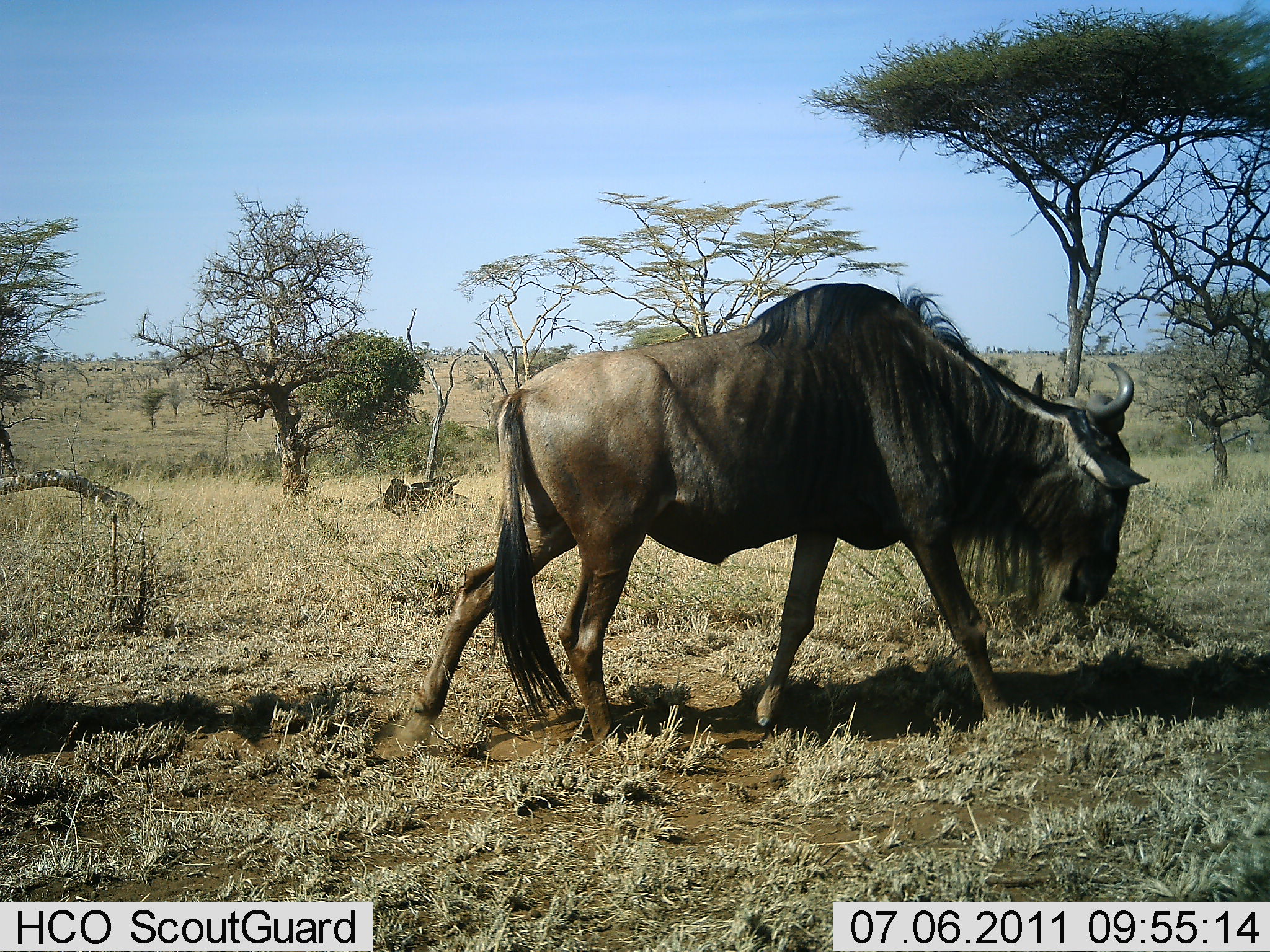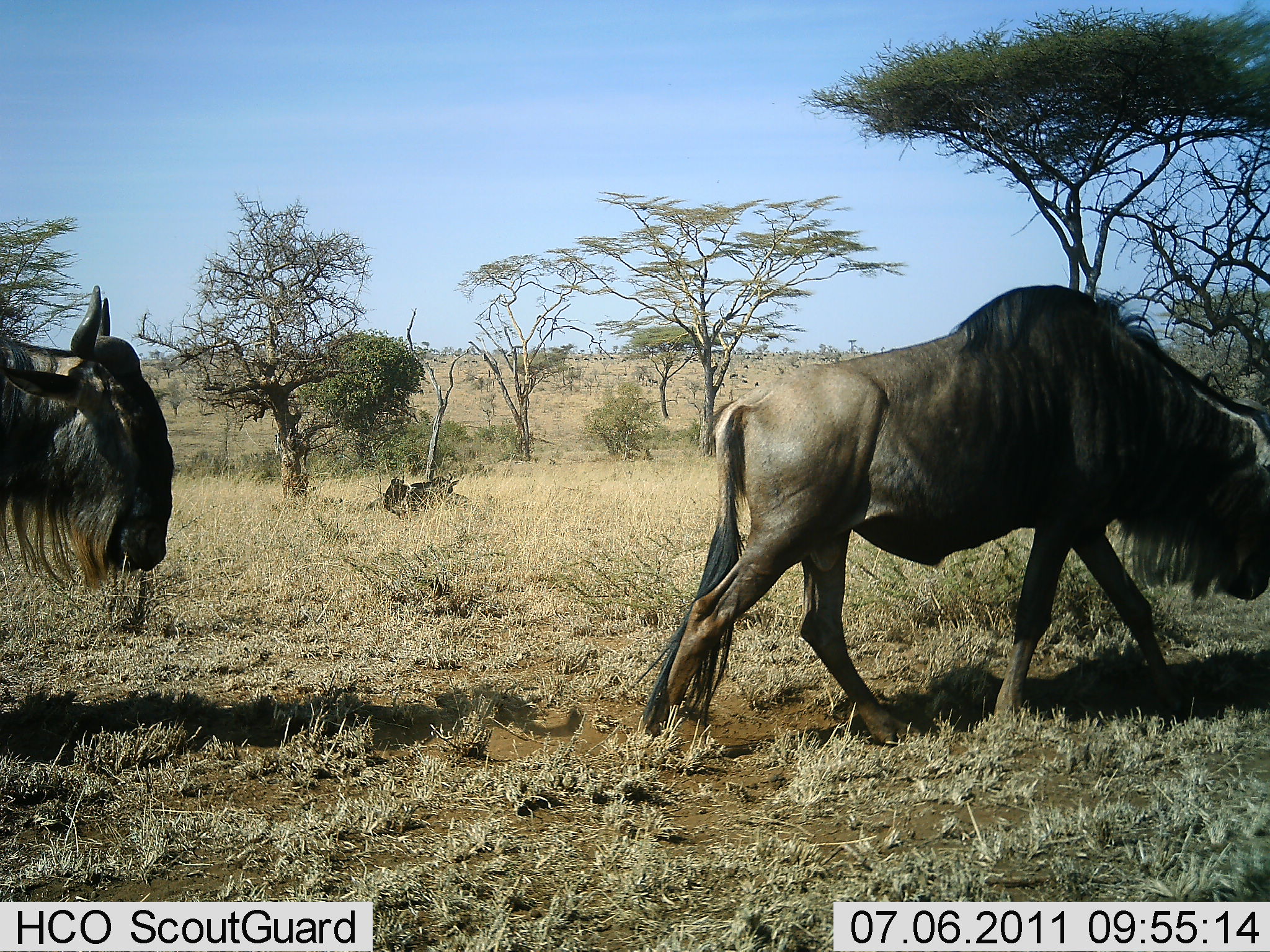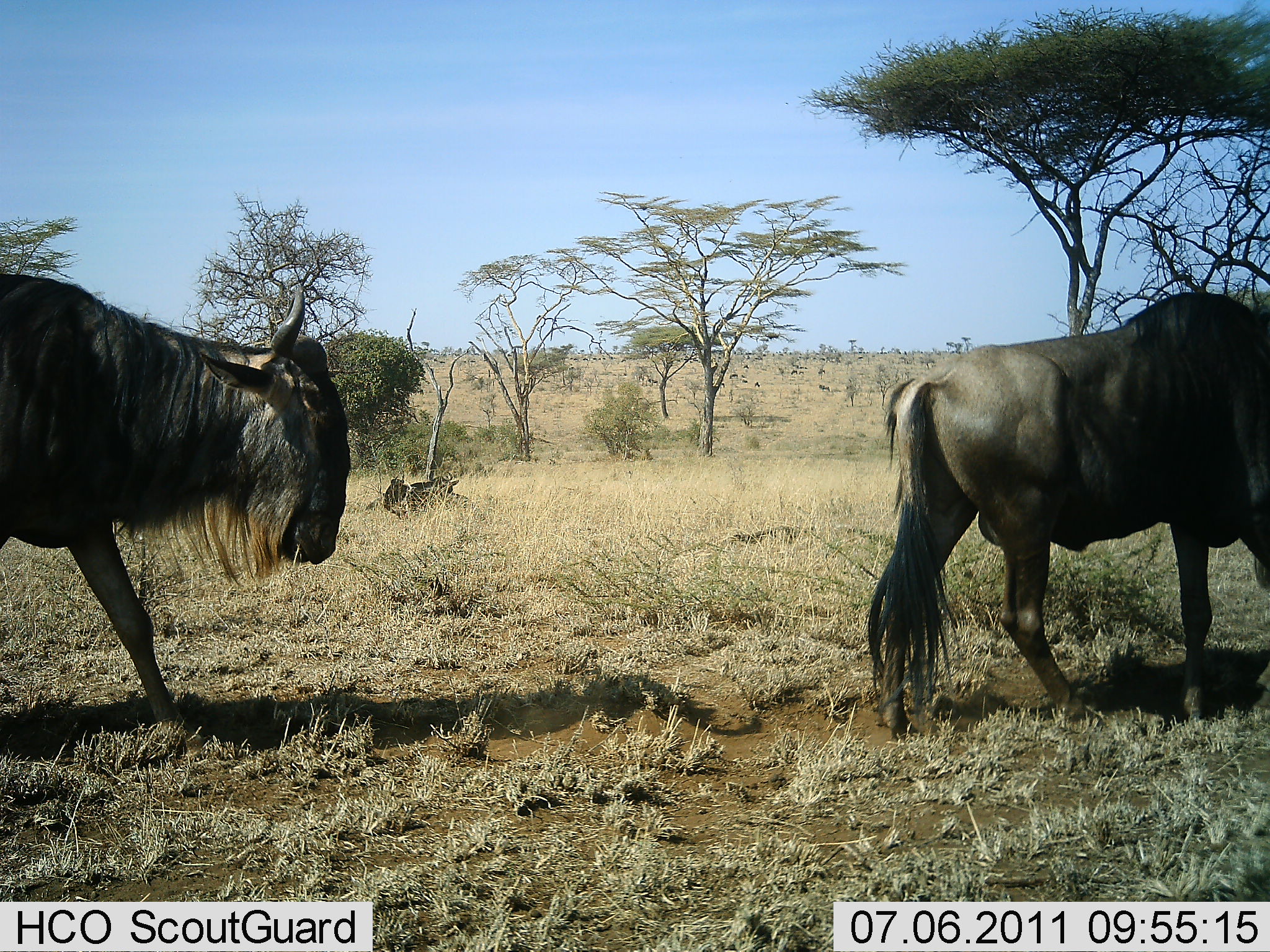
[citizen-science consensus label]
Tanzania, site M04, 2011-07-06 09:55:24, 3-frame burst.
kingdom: Animalia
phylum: Chordata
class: Mammalia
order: Artiodactyla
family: Bovidae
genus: Connochaetes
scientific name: Connochaetes taurinus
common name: blue wildebeest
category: wildebeest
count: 2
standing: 0%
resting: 0%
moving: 100%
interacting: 0%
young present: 0%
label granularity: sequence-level